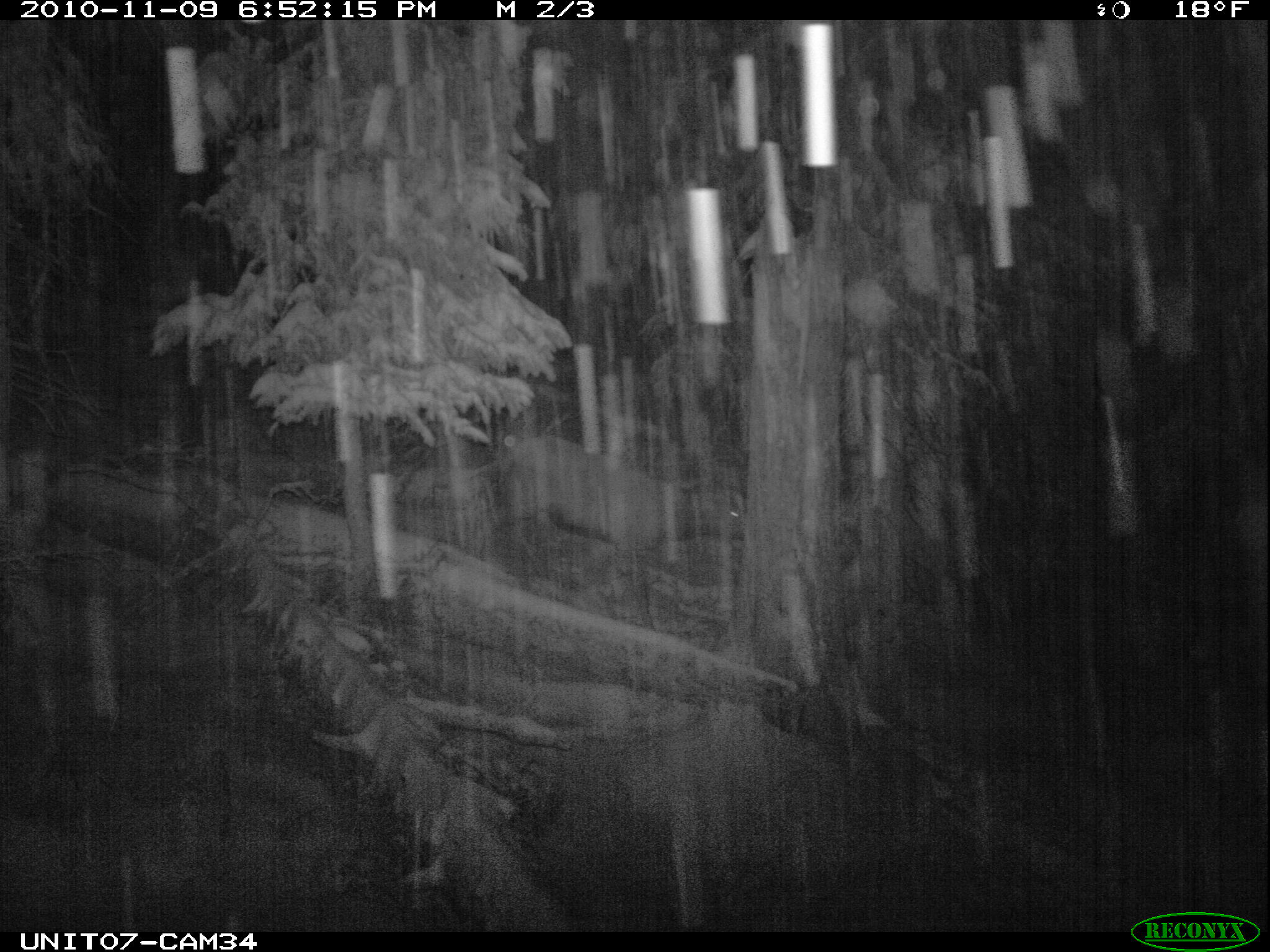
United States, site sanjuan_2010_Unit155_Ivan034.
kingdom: Animalia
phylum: Chordata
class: Mammalia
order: Artiodactyla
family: Cervidae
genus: Cervus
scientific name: Cervus elaphus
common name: red deer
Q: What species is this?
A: Cervus elaphus (red deer).